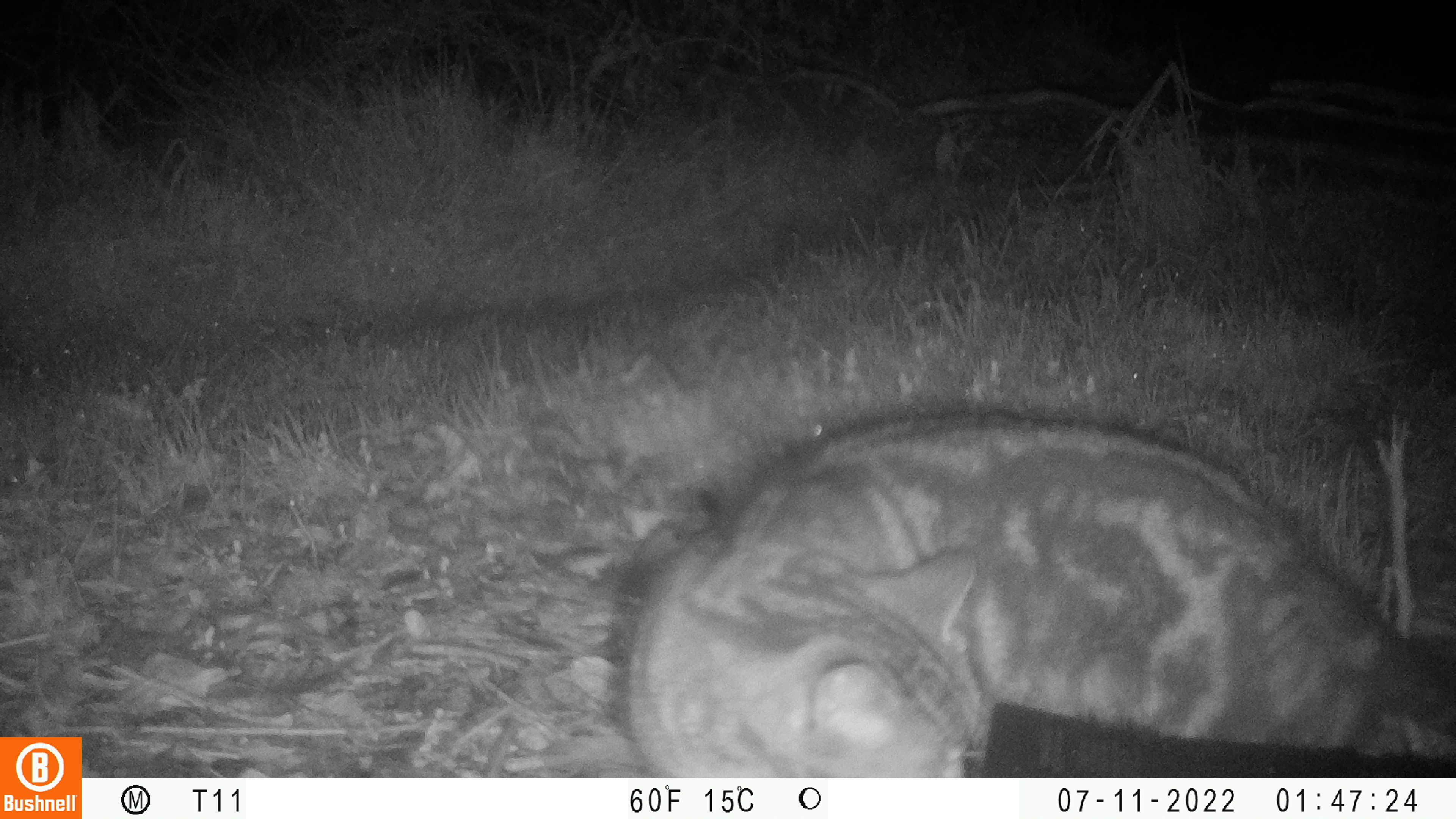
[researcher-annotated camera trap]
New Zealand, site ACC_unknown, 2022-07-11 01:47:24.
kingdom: Animalia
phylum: Chordata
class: Mammalia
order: Carnivora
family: Felidae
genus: Felis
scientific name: Felis catus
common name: domestic cat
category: cat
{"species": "cat (domestic cat) (Felis catus)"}